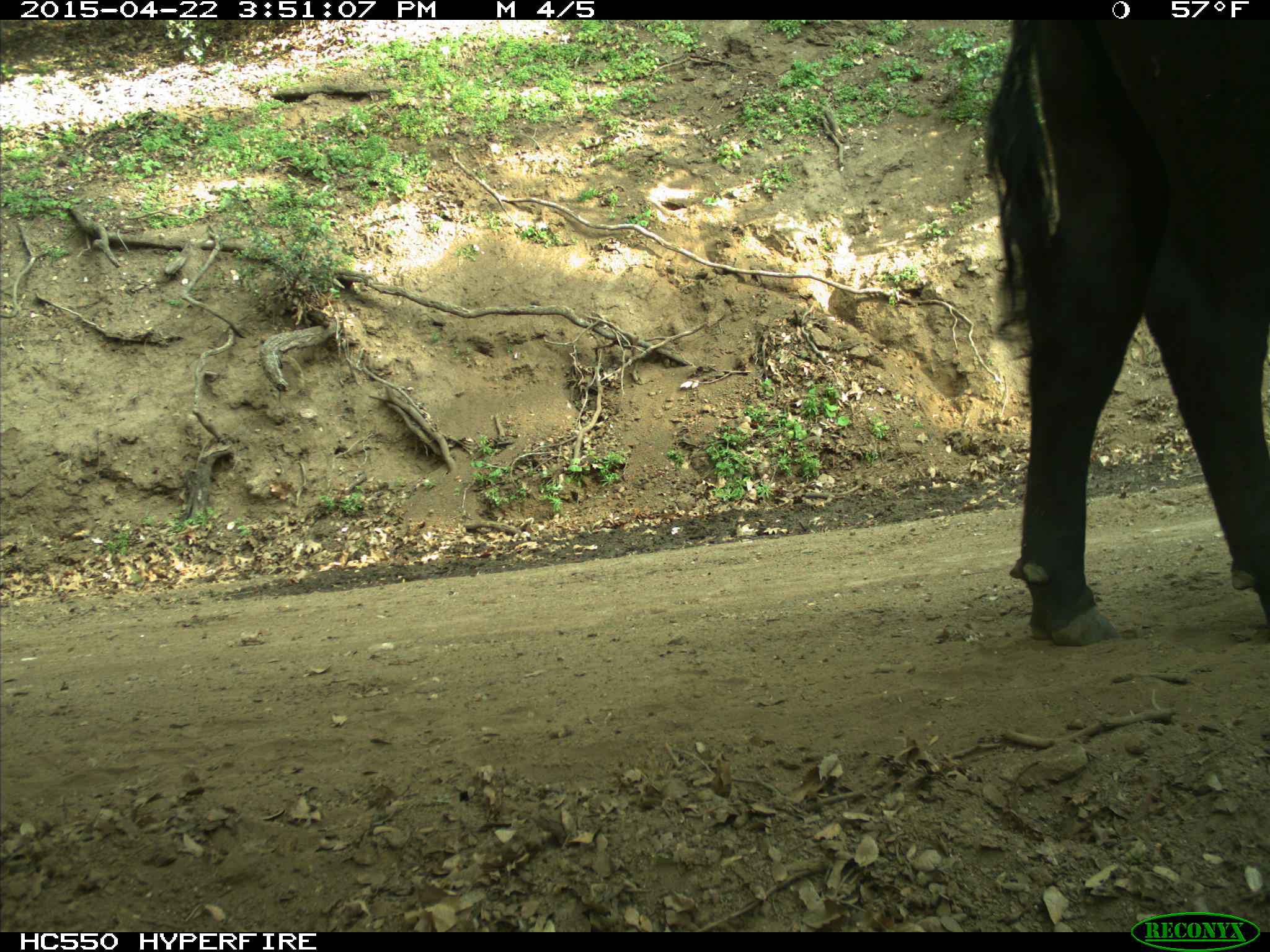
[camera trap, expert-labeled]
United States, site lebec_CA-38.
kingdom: Animalia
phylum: Chordata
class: Mammalia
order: Artiodactyla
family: Bovidae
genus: Bos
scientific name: Bos taurus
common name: domestic cow